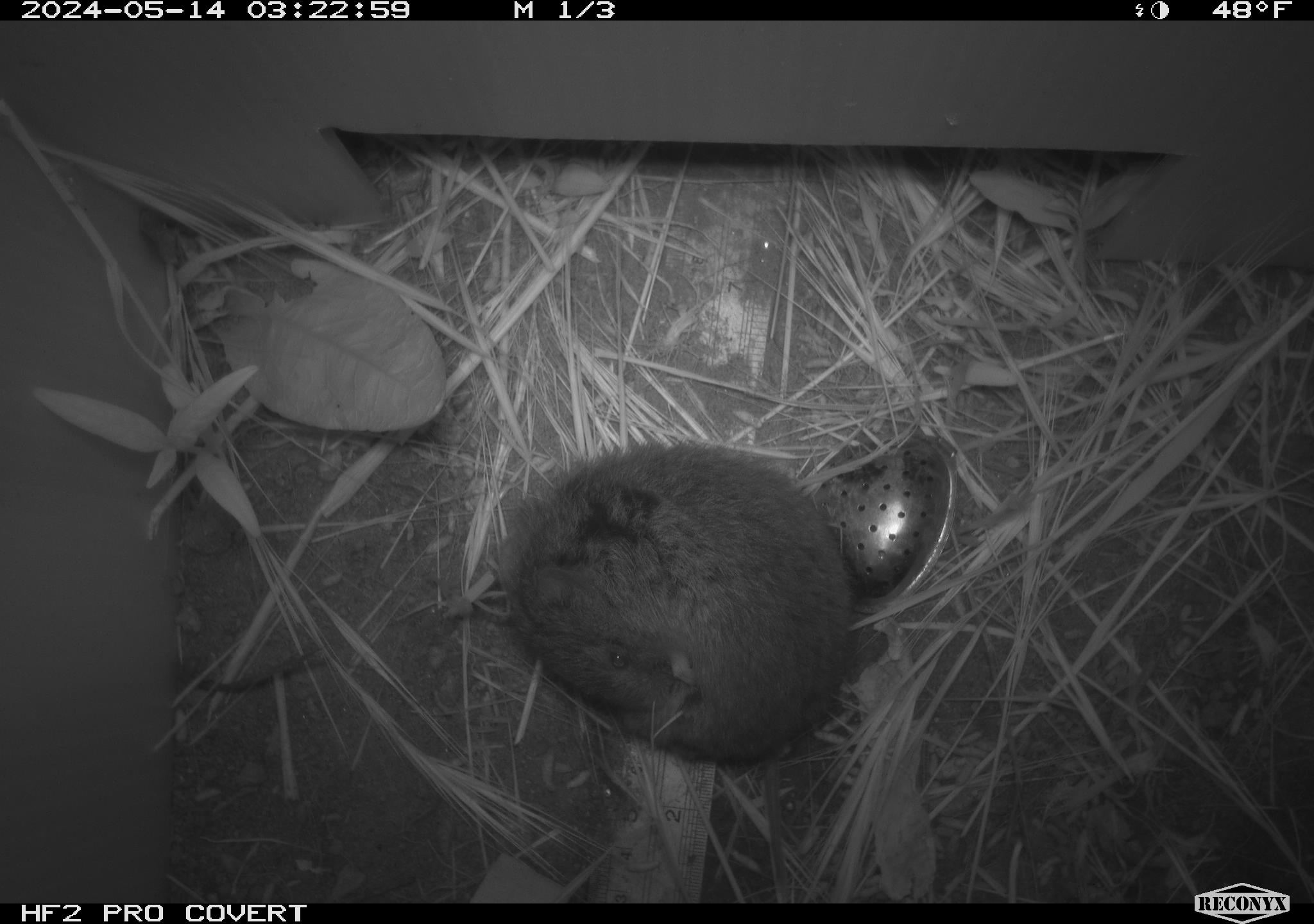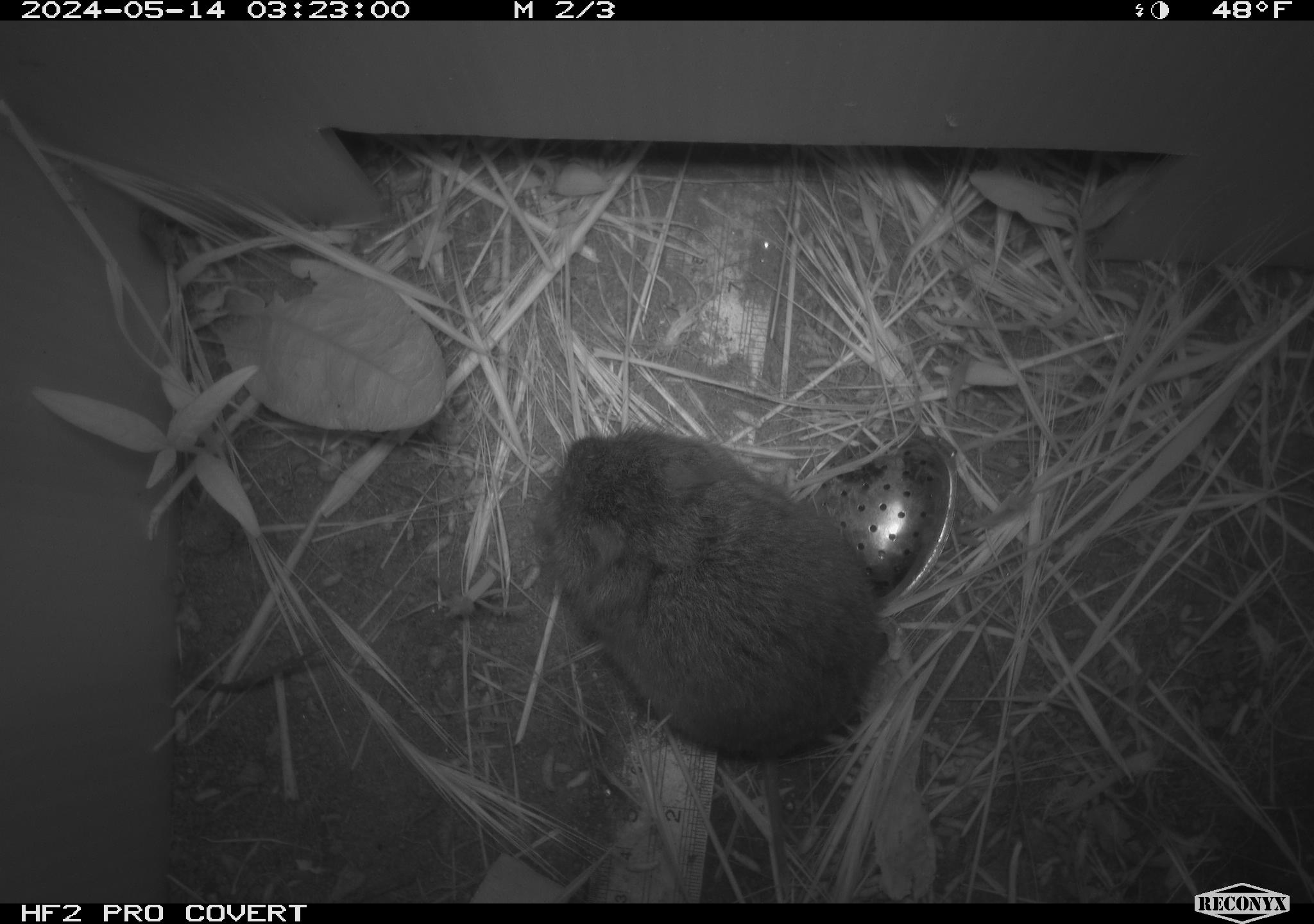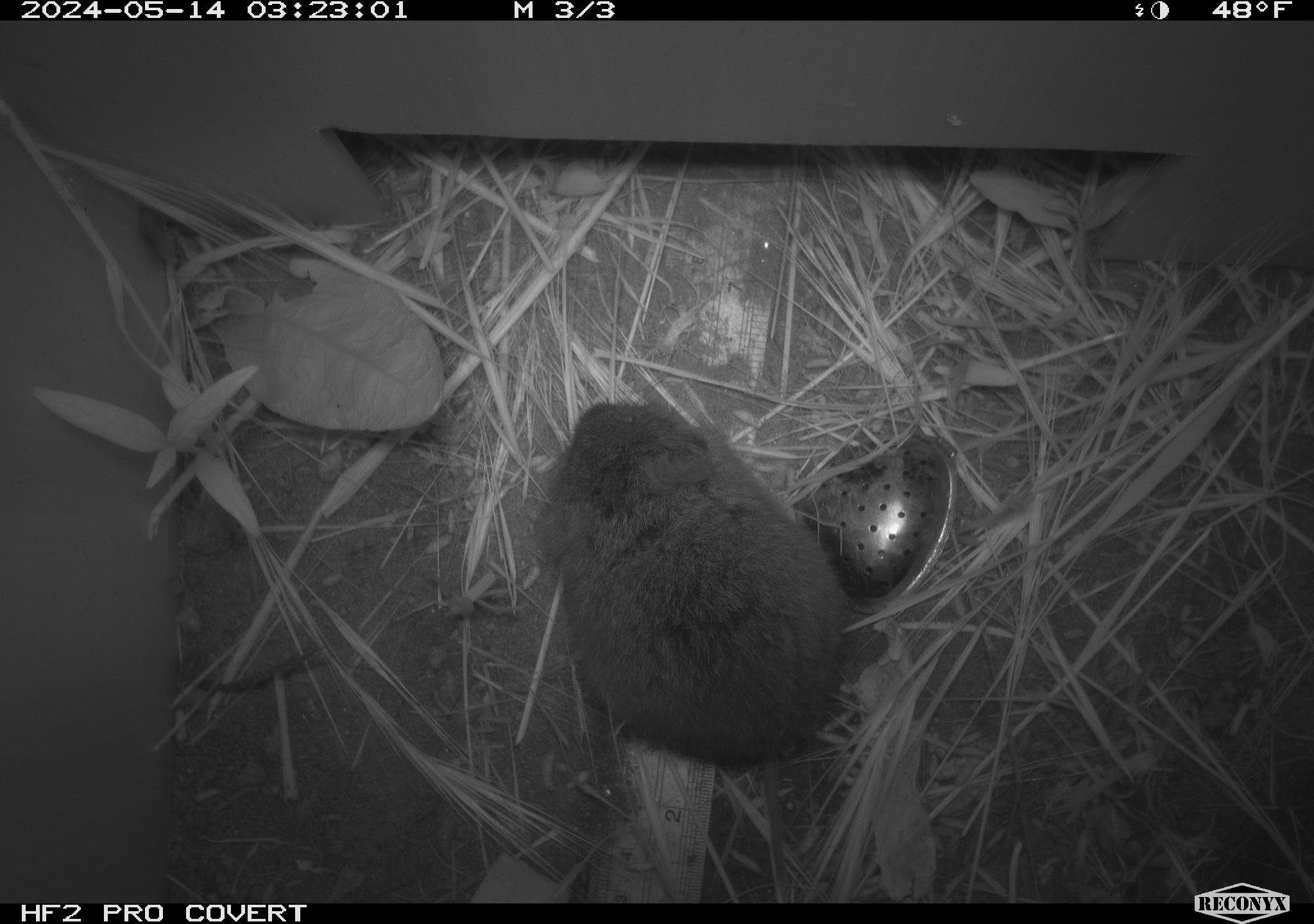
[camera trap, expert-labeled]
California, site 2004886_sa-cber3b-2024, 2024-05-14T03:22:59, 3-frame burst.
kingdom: Animalia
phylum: Chordata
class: Mammalia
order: Rodentia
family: Cricetidae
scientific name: Arvicolinae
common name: voles, lemmings, and muskrats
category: arvicolinae subfamily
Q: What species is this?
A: Arvicolinae subfamily (voles, lemmings, and muskrats) (Arvicolinae).